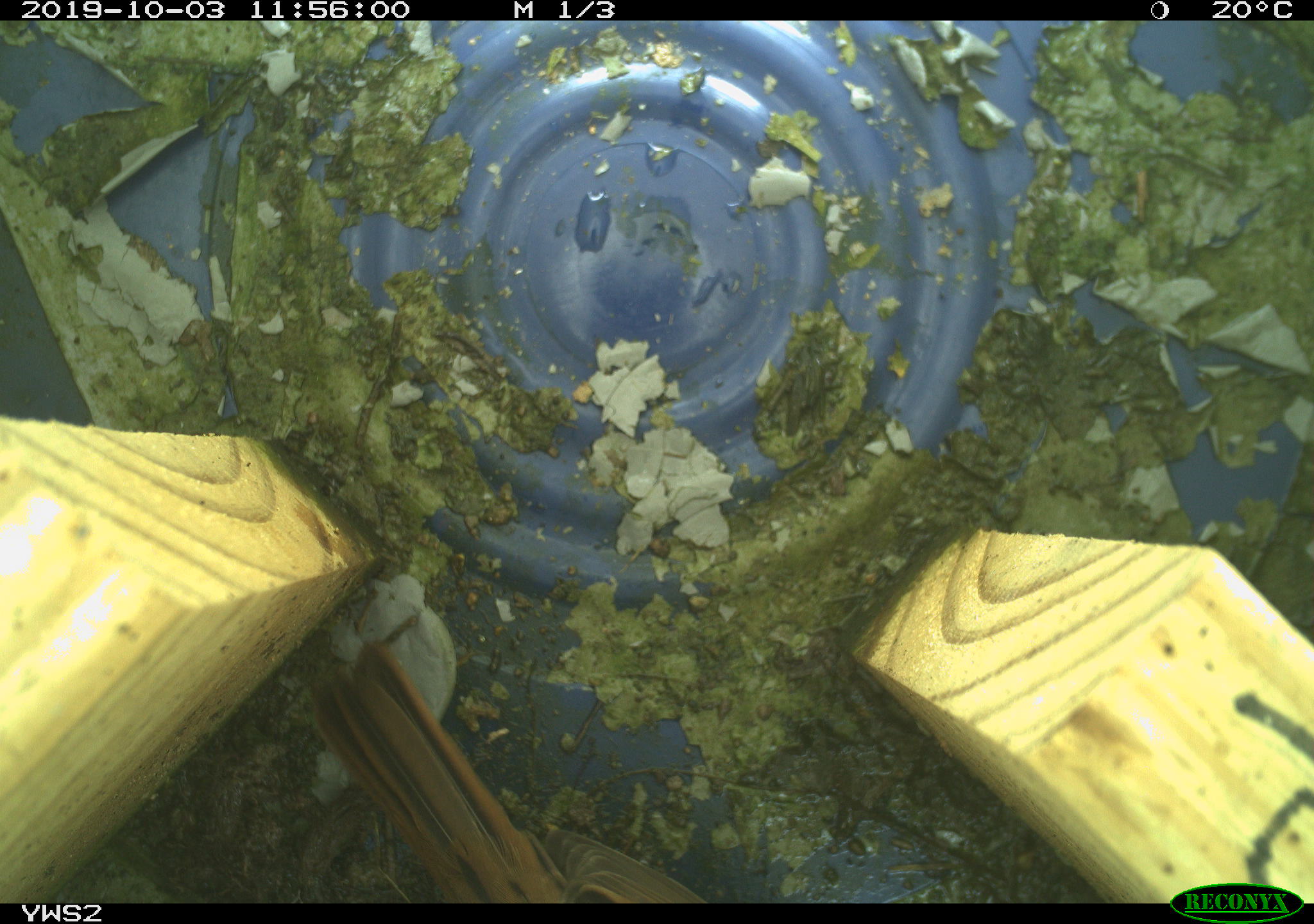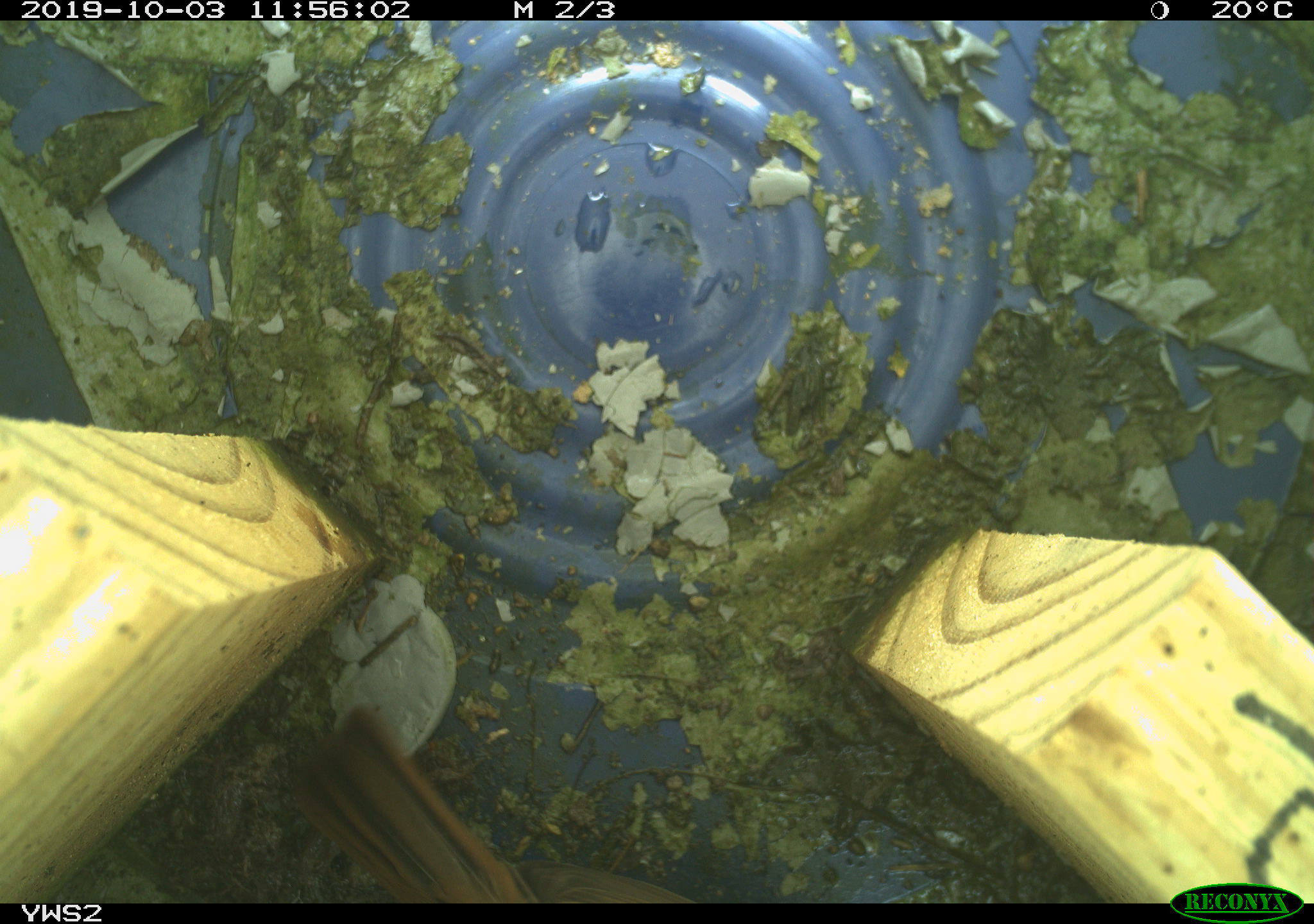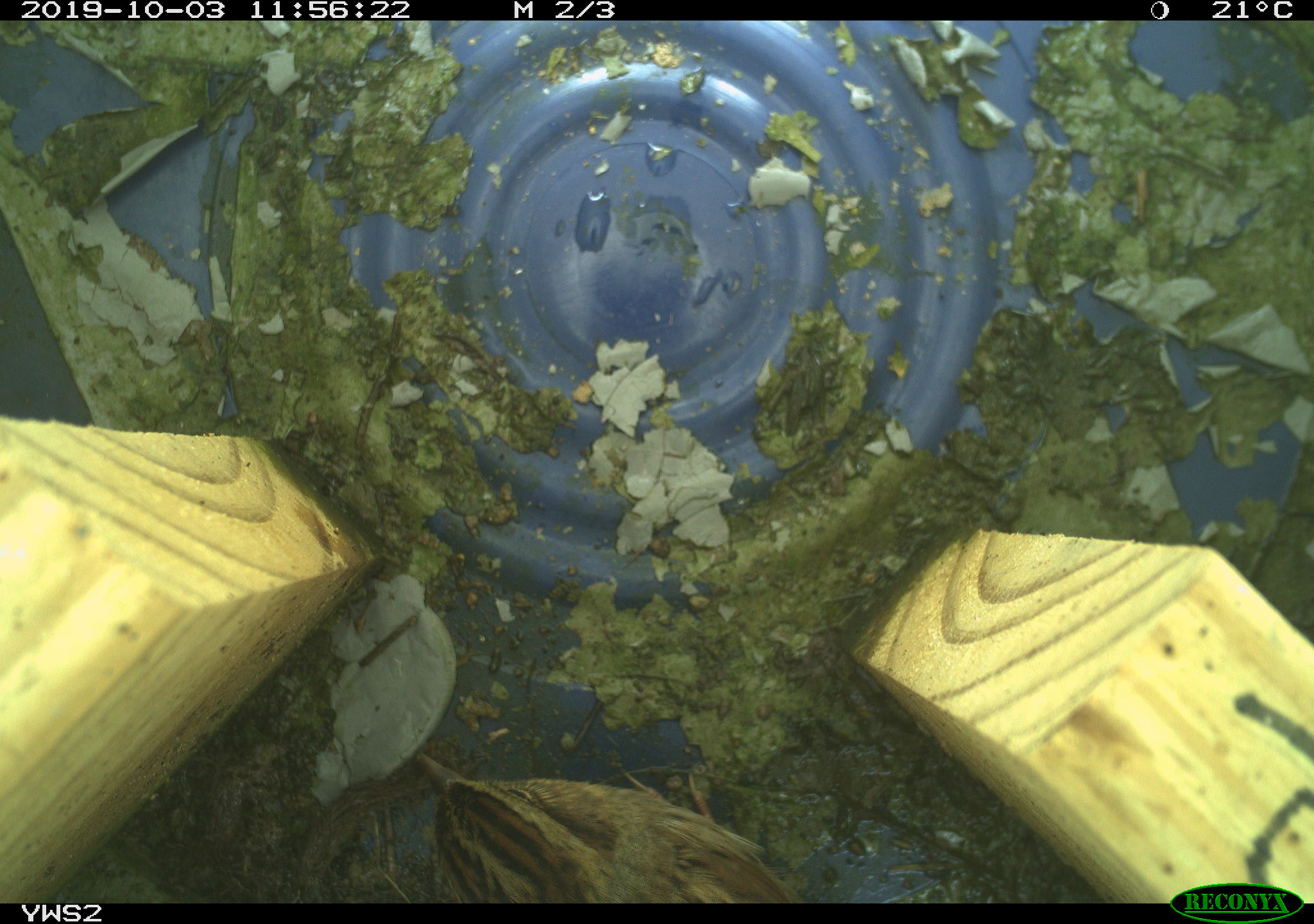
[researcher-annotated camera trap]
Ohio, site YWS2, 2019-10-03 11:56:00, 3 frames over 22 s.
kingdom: Animalia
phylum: Chordata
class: Aves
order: Passeriformes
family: Passerellidae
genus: Melospiza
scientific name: Melospiza melodia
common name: song sparrow